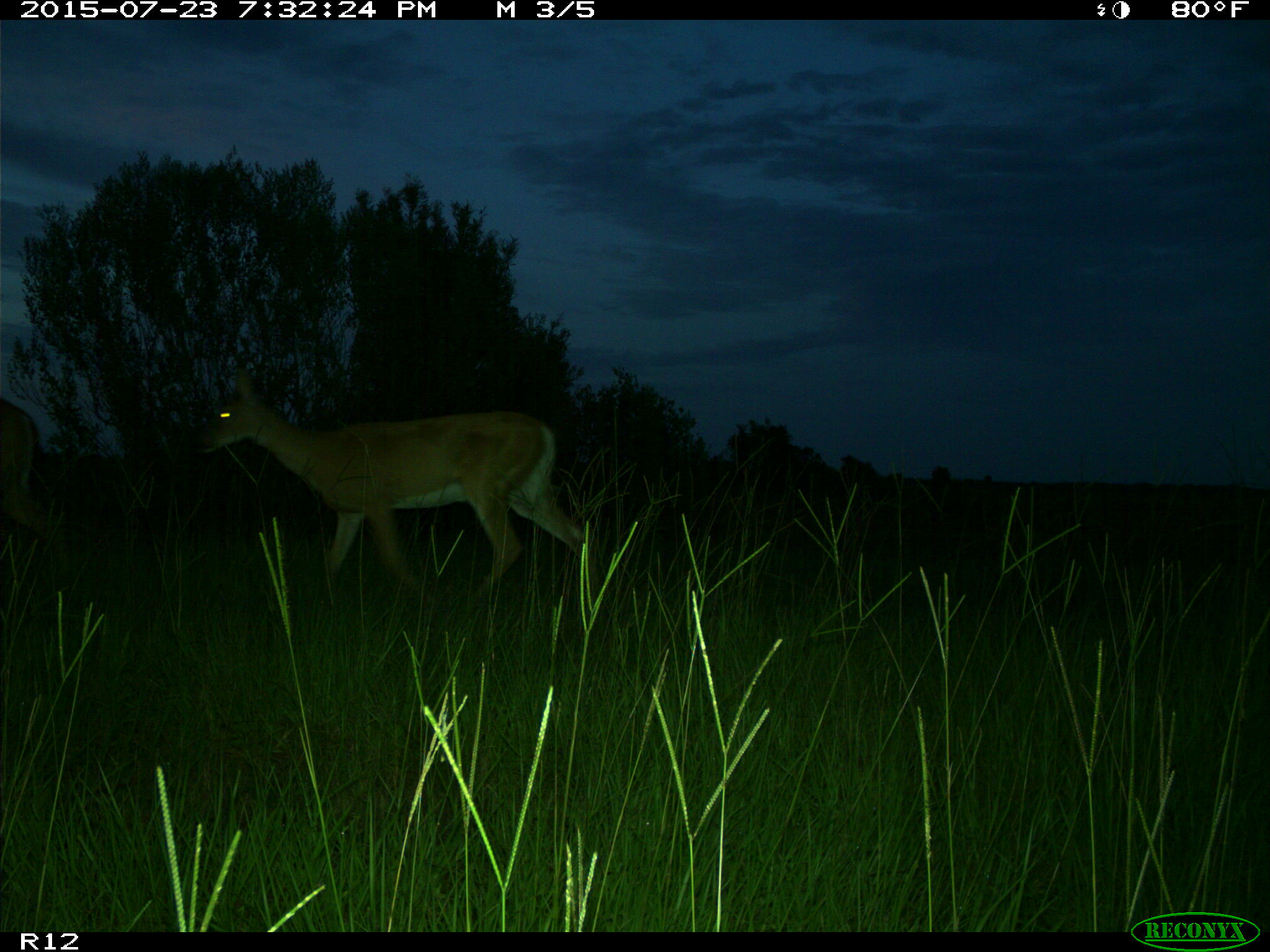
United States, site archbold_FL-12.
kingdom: Animalia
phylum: Chordata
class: Mammalia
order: Artiodactyla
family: Cervidae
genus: Odocoileus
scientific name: Odocoileus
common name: deer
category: unidentified deer